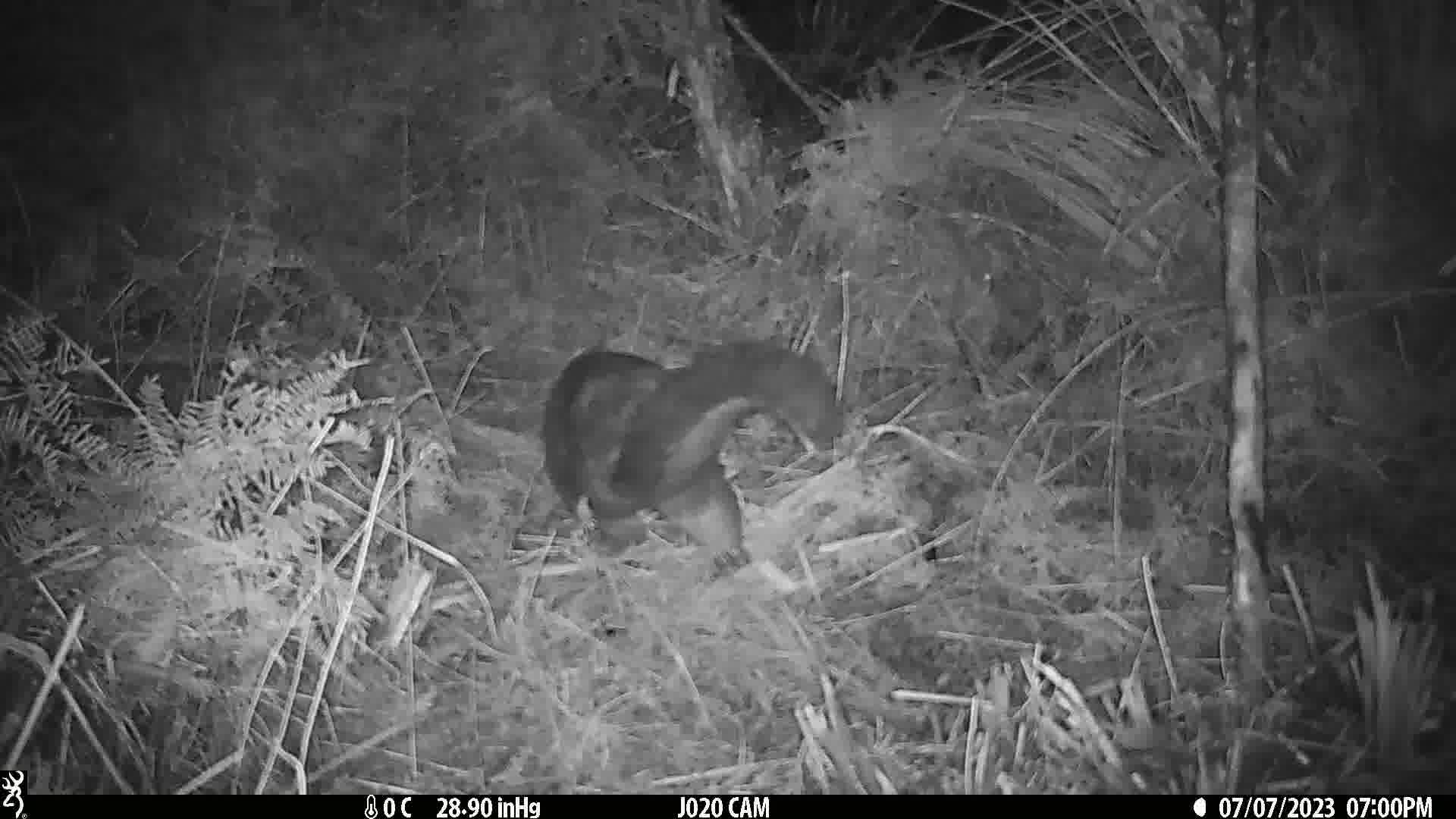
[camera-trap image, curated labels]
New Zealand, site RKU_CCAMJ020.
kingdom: Animalia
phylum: Chordata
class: Mammalia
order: Diprotodontia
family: Phalangeridae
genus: Trichosurus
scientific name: Trichosurus vulpecula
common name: common brushtail possum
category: possum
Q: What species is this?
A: Possum (common brushtail possum) (Trichosurus vulpecula).